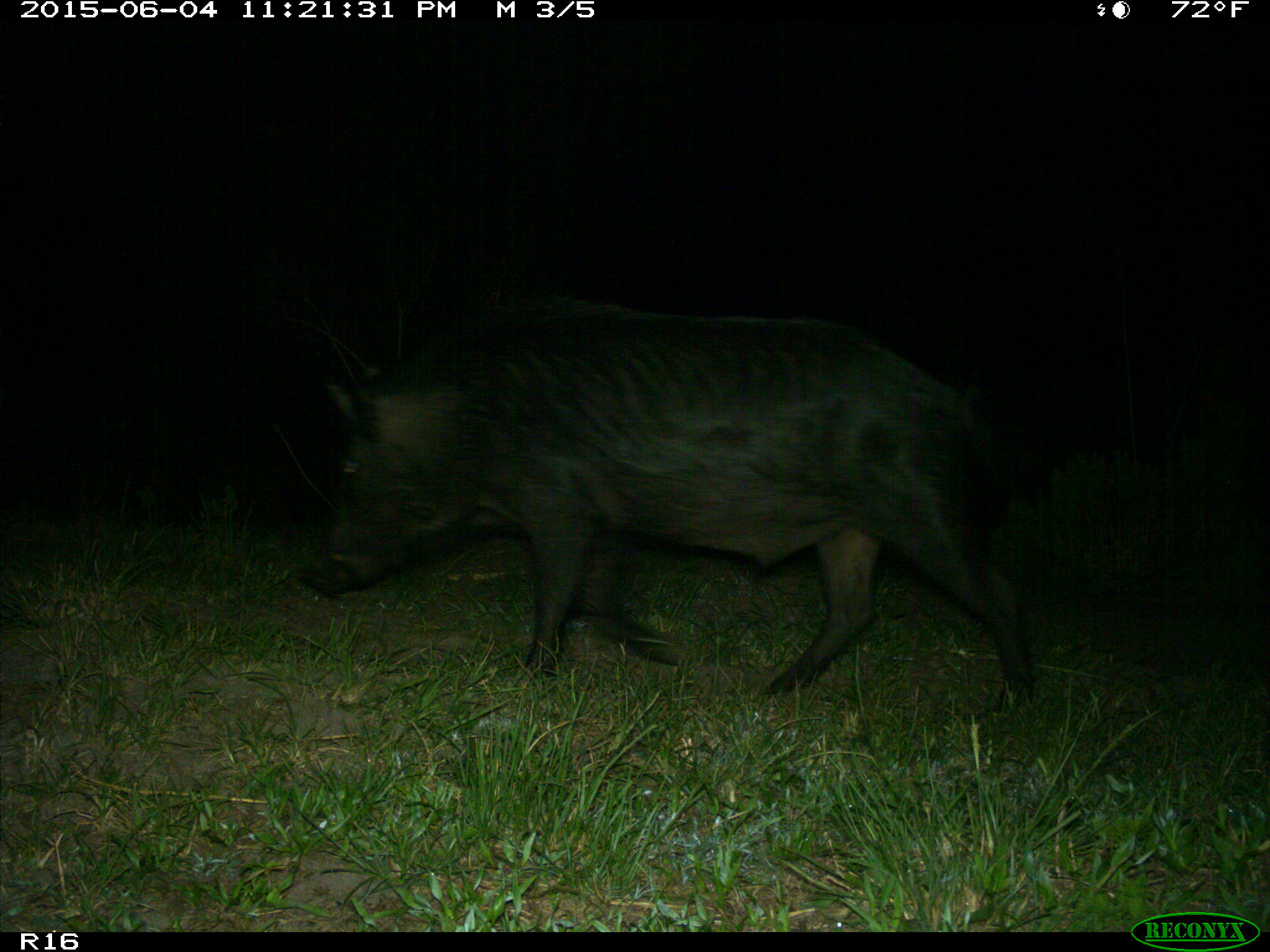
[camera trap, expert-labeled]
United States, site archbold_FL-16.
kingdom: Animalia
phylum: Chordata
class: Mammalia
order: Artiodactyla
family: Suidae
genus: Sus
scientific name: Sus scrofa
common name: wild boar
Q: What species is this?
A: Sus scrofa (wild boar).